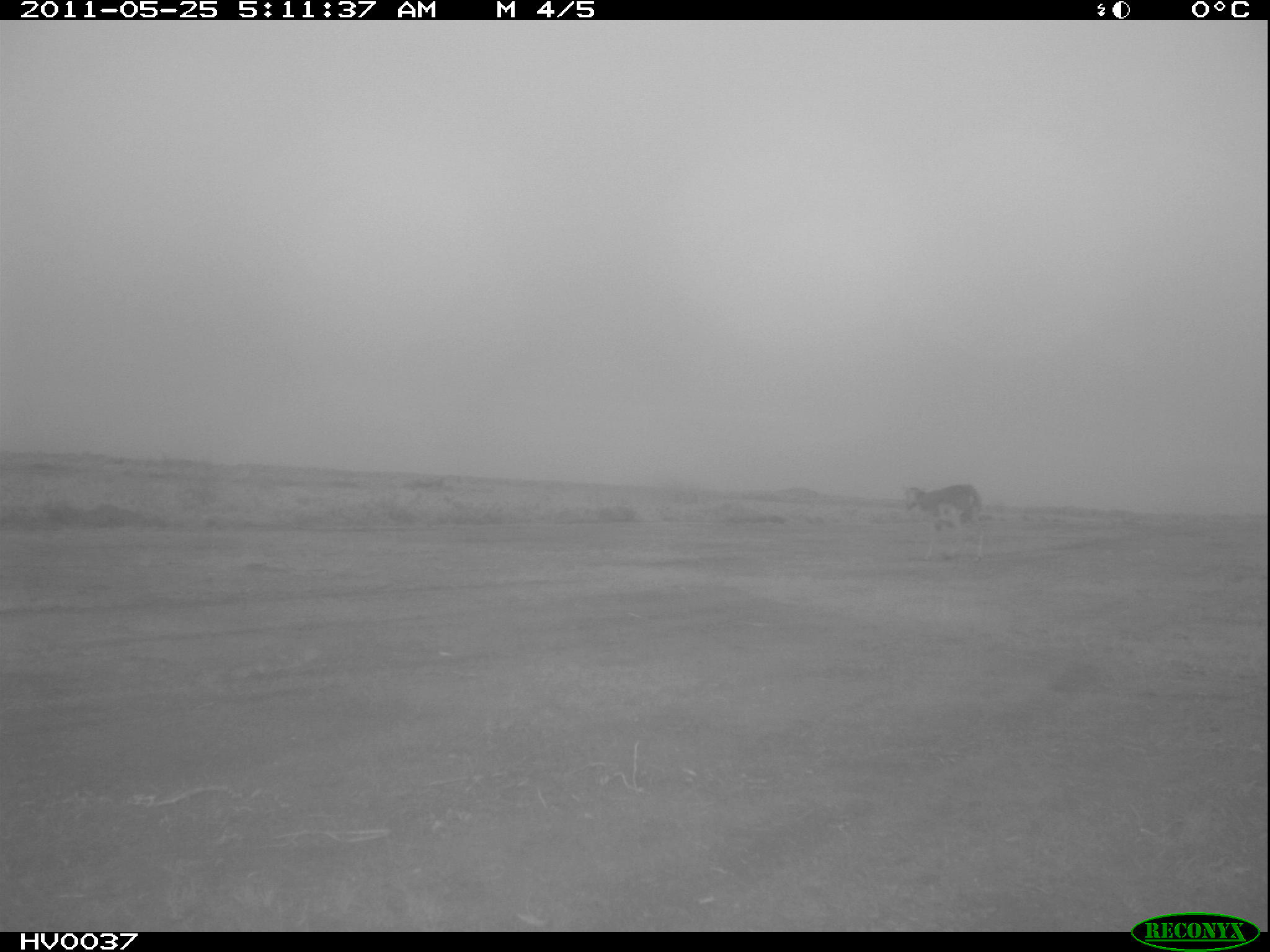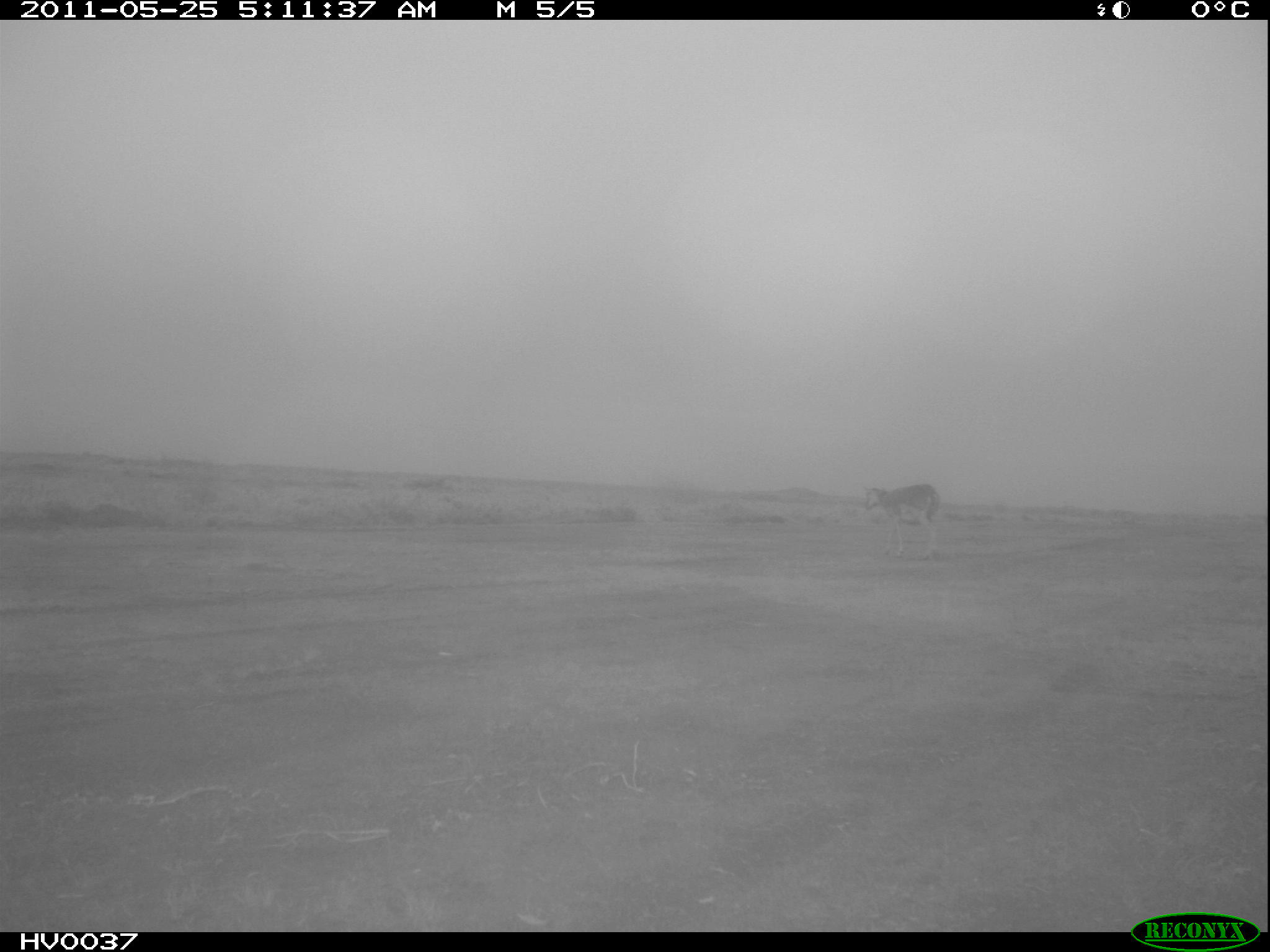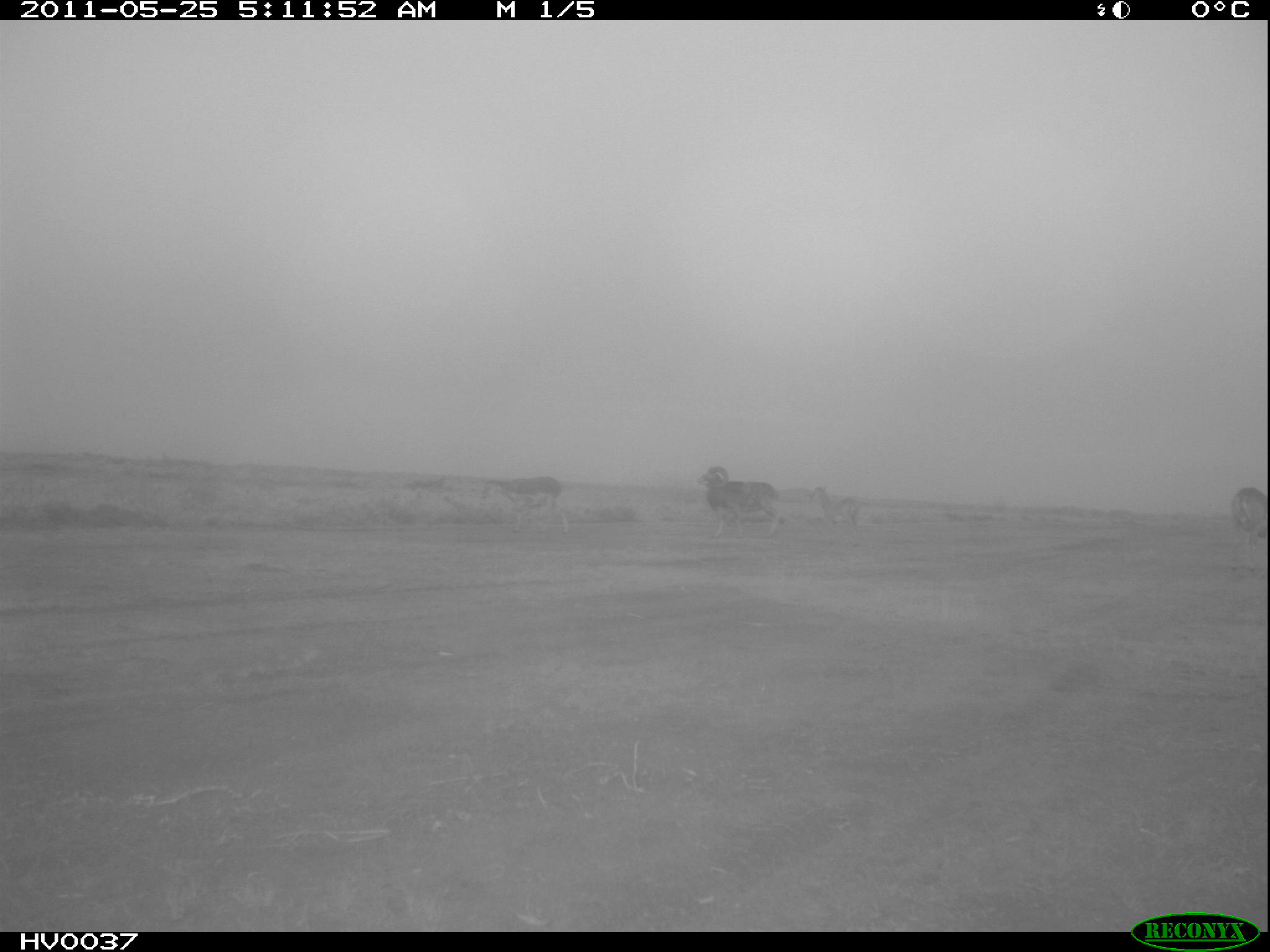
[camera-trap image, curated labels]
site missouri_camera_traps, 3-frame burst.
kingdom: Animalia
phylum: Chordata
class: Mammalia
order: Artiodactyla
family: Bovidae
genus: Ovis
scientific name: Ovis ammon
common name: mouflon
Mouflon (Ovis ammon). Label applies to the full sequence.